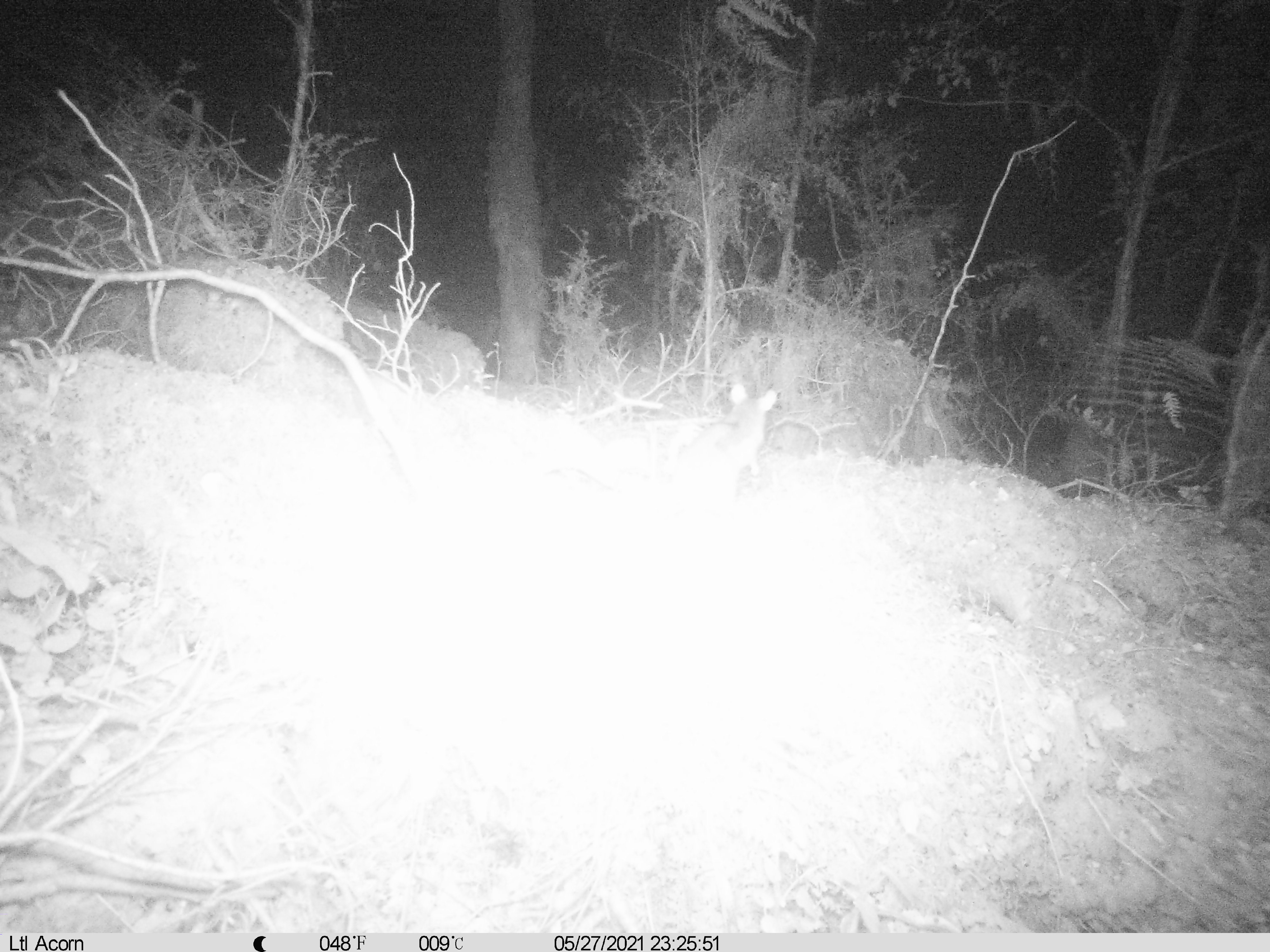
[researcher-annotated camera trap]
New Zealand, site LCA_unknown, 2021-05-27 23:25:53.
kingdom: Animalia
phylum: Chordata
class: Mammalia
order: Rodentia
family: Muridae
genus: Rattus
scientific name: Rattus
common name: rat